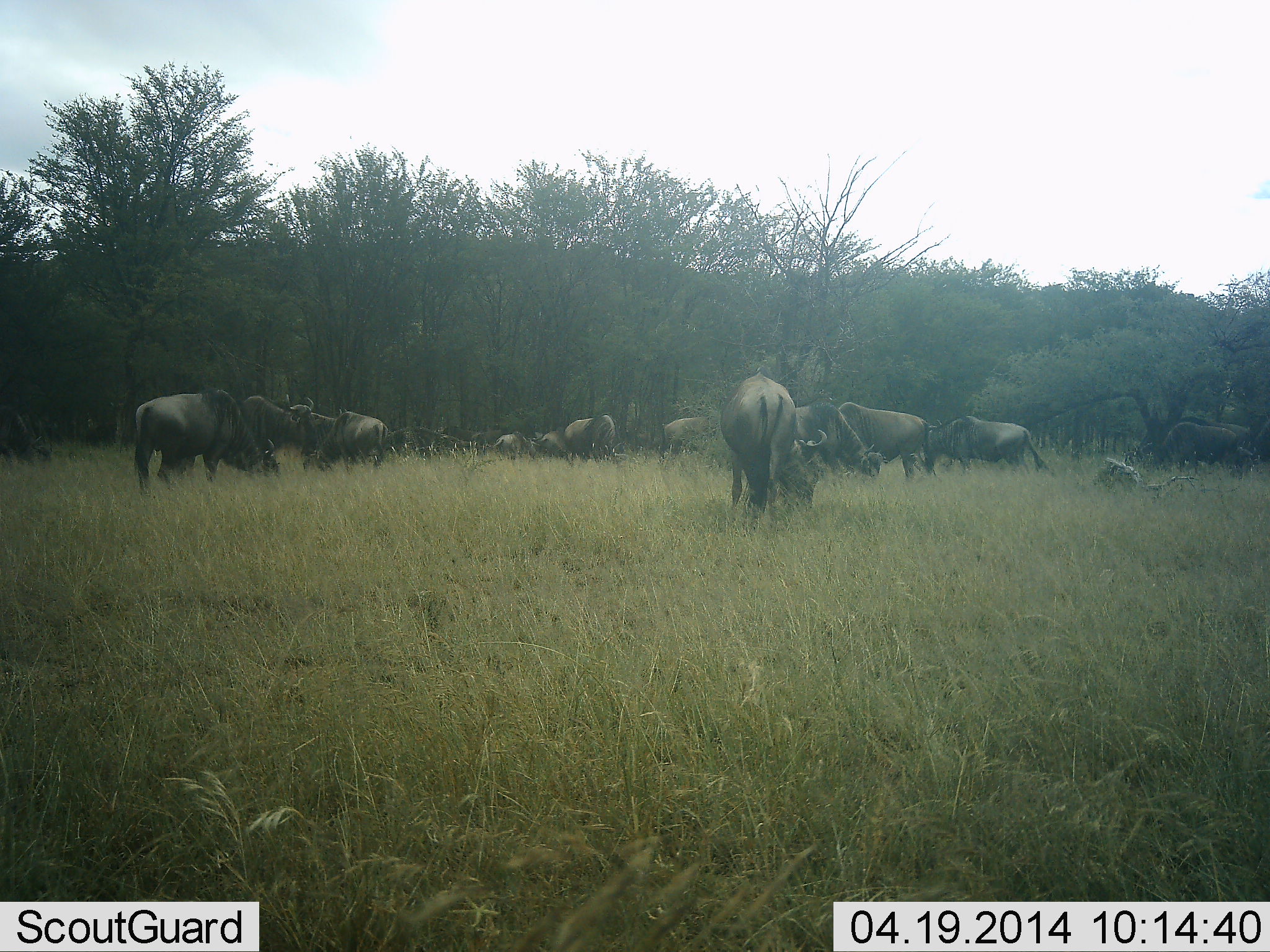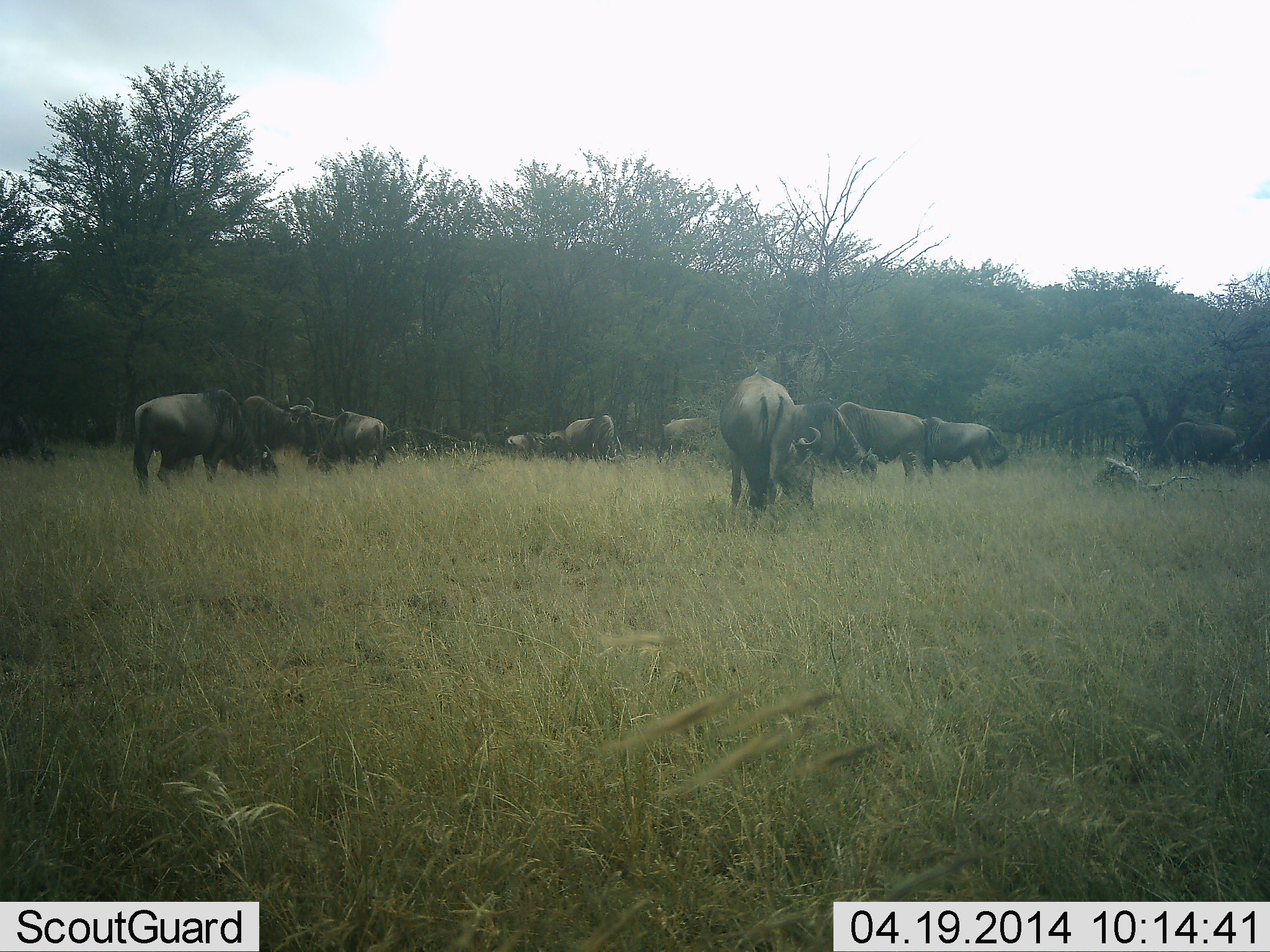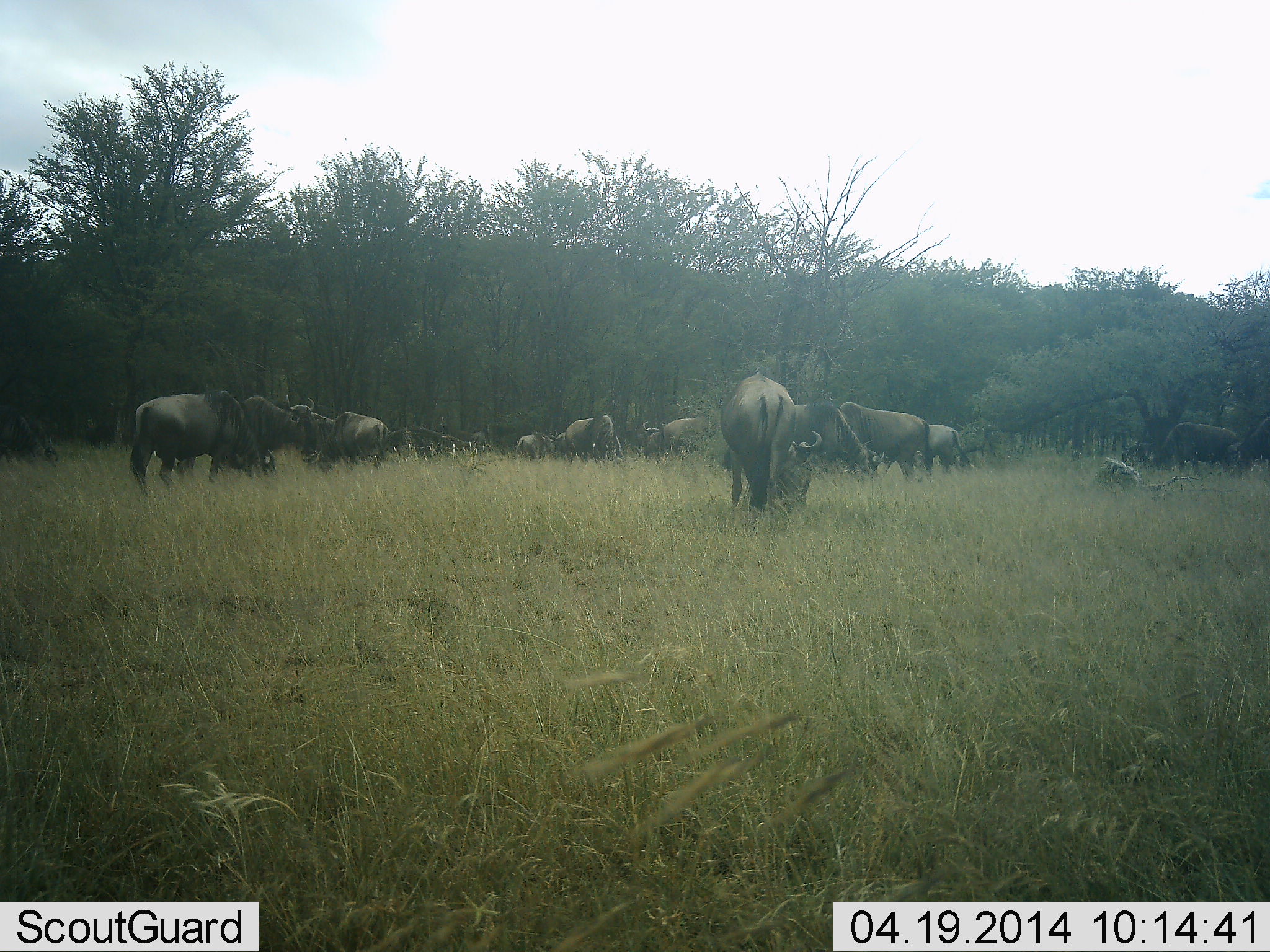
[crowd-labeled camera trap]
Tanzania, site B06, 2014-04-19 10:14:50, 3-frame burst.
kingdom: Animalia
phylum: Chordata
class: Mammalia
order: Artiodactyla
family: Bovidae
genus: Connochaetes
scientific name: Connochaetes taurinus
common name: blue wildebeest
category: wildebeest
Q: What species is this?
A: Wildebeest (blue wildebeest) (Connochaetes taurinus).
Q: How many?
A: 11-50.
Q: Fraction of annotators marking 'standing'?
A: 80%.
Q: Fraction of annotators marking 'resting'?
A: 10%.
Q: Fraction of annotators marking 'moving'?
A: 40%.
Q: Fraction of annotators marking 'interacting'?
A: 0%.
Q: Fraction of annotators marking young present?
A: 20%.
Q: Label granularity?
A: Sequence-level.